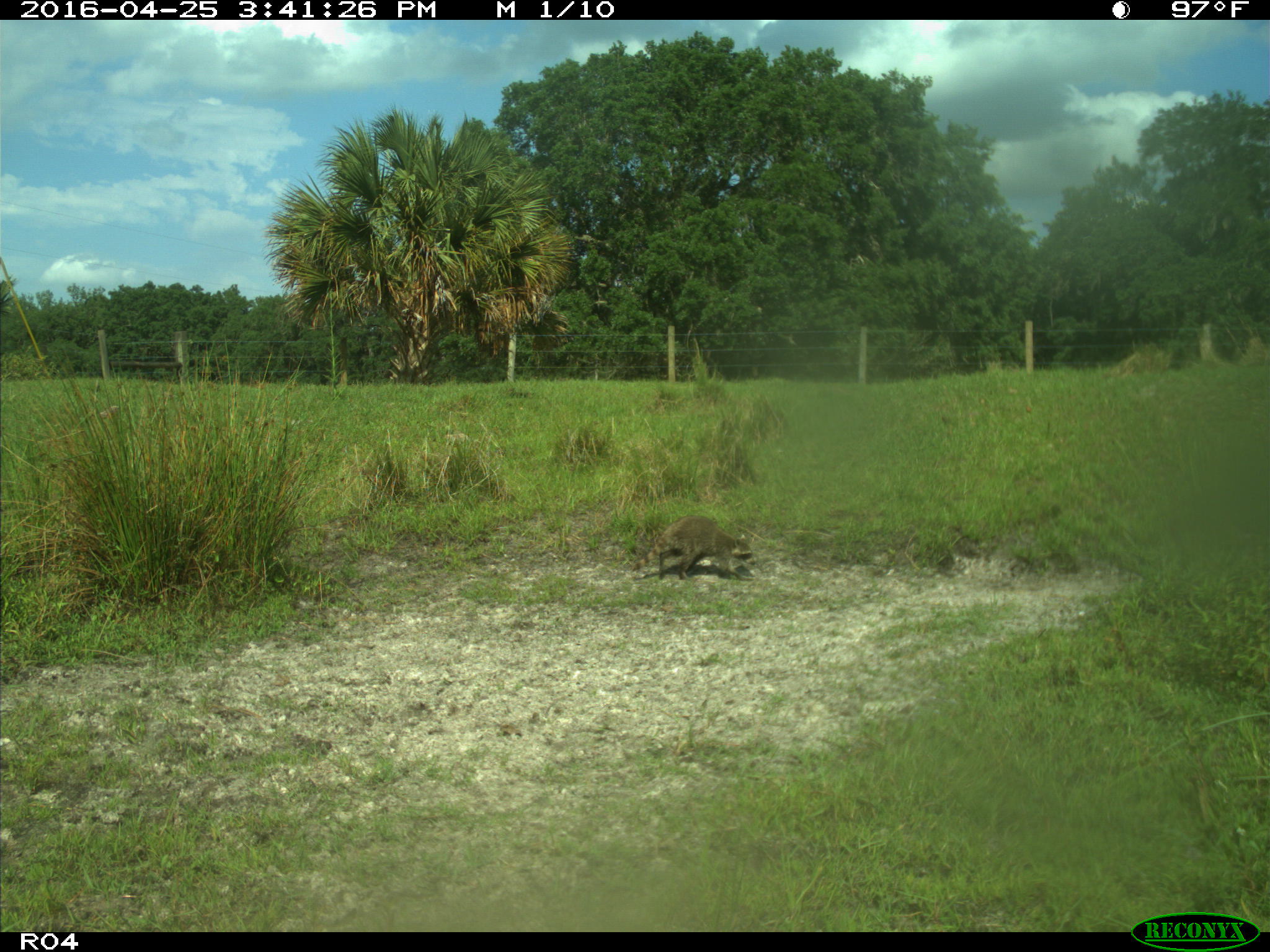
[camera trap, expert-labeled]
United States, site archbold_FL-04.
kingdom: Animalia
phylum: Chordata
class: Mammalia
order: Carnivora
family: Procyonidae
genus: Procyon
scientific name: Procyon lotor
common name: common raccoon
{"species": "Procyon lotor (common raccoon)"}